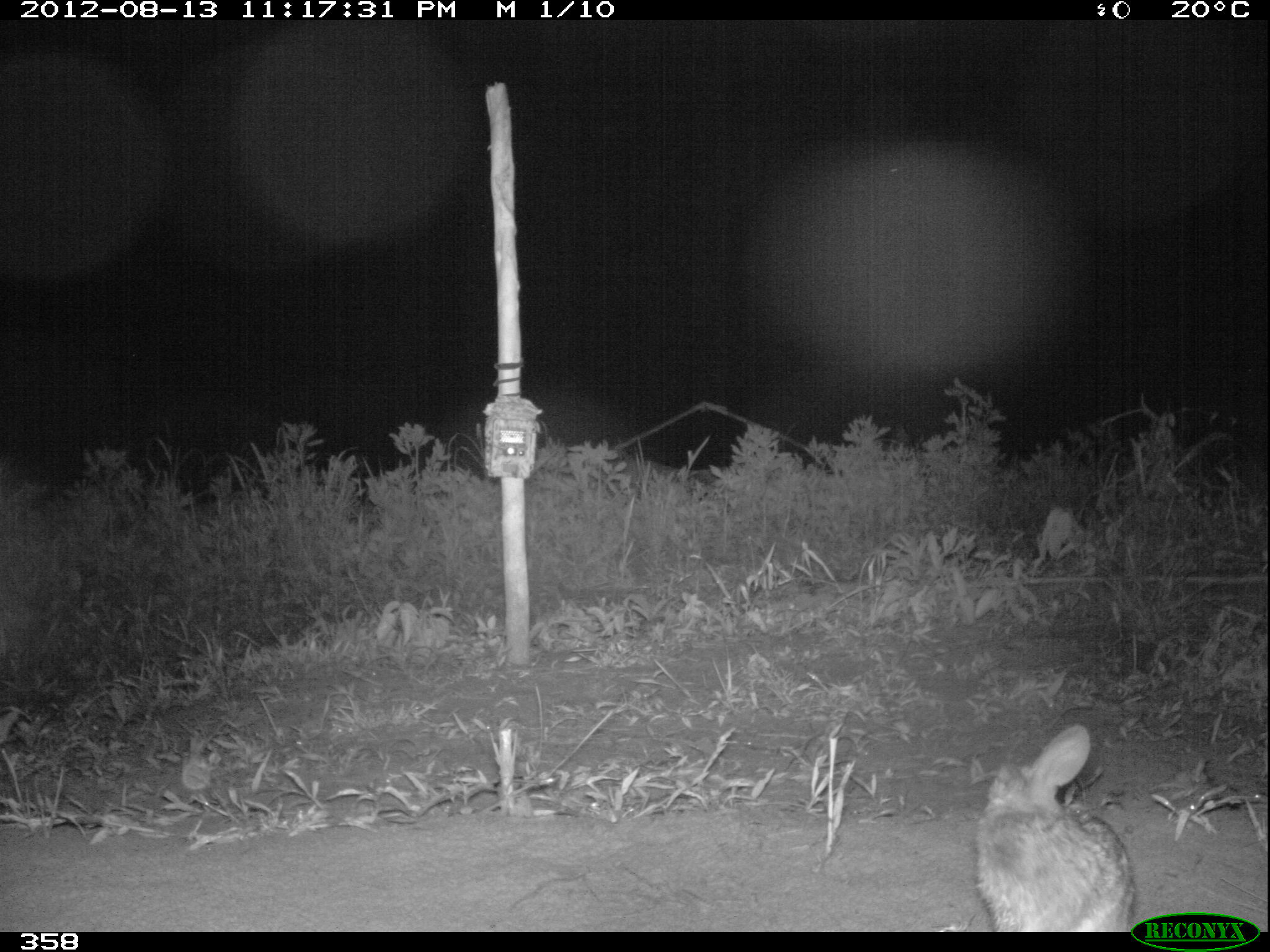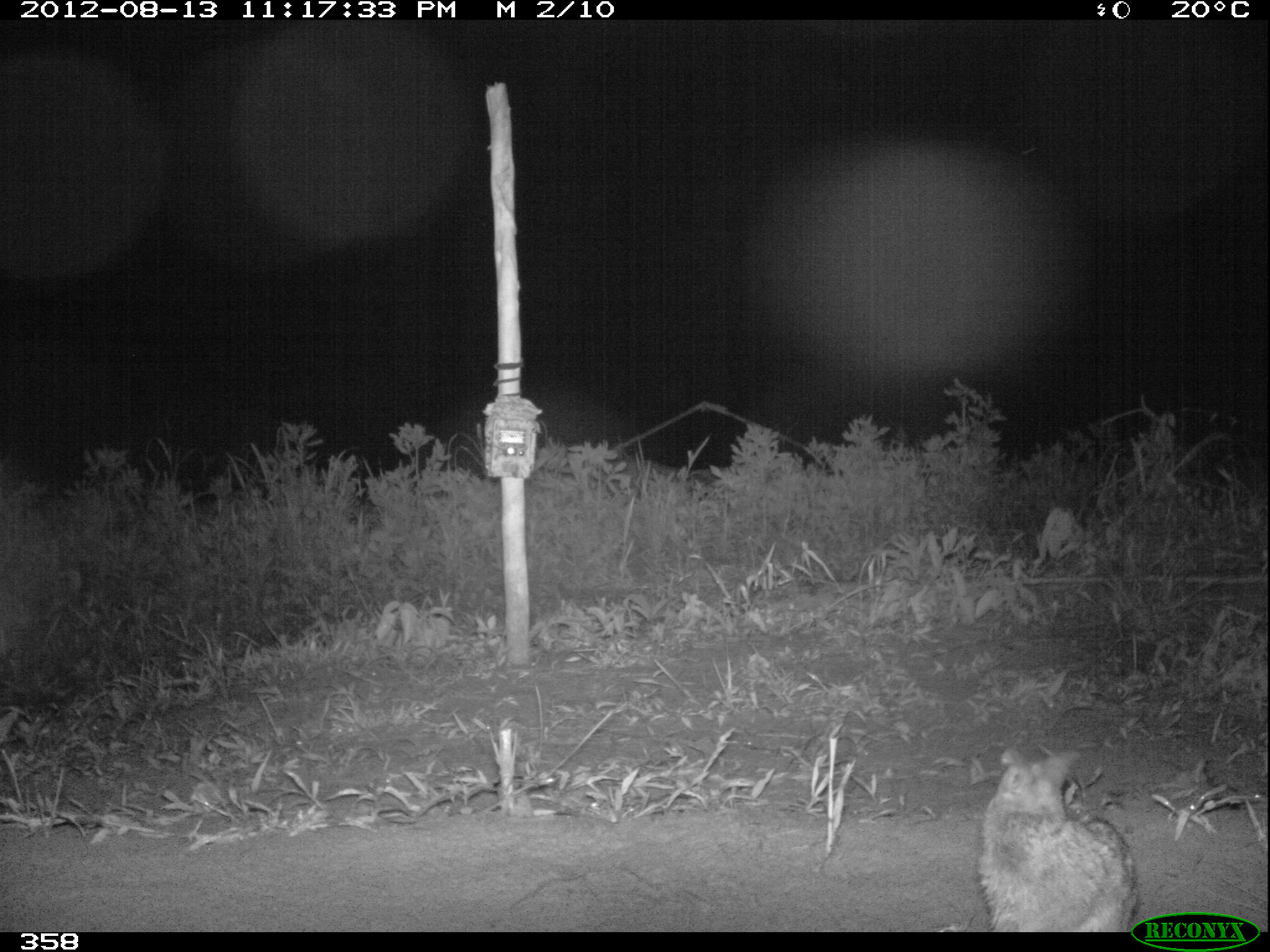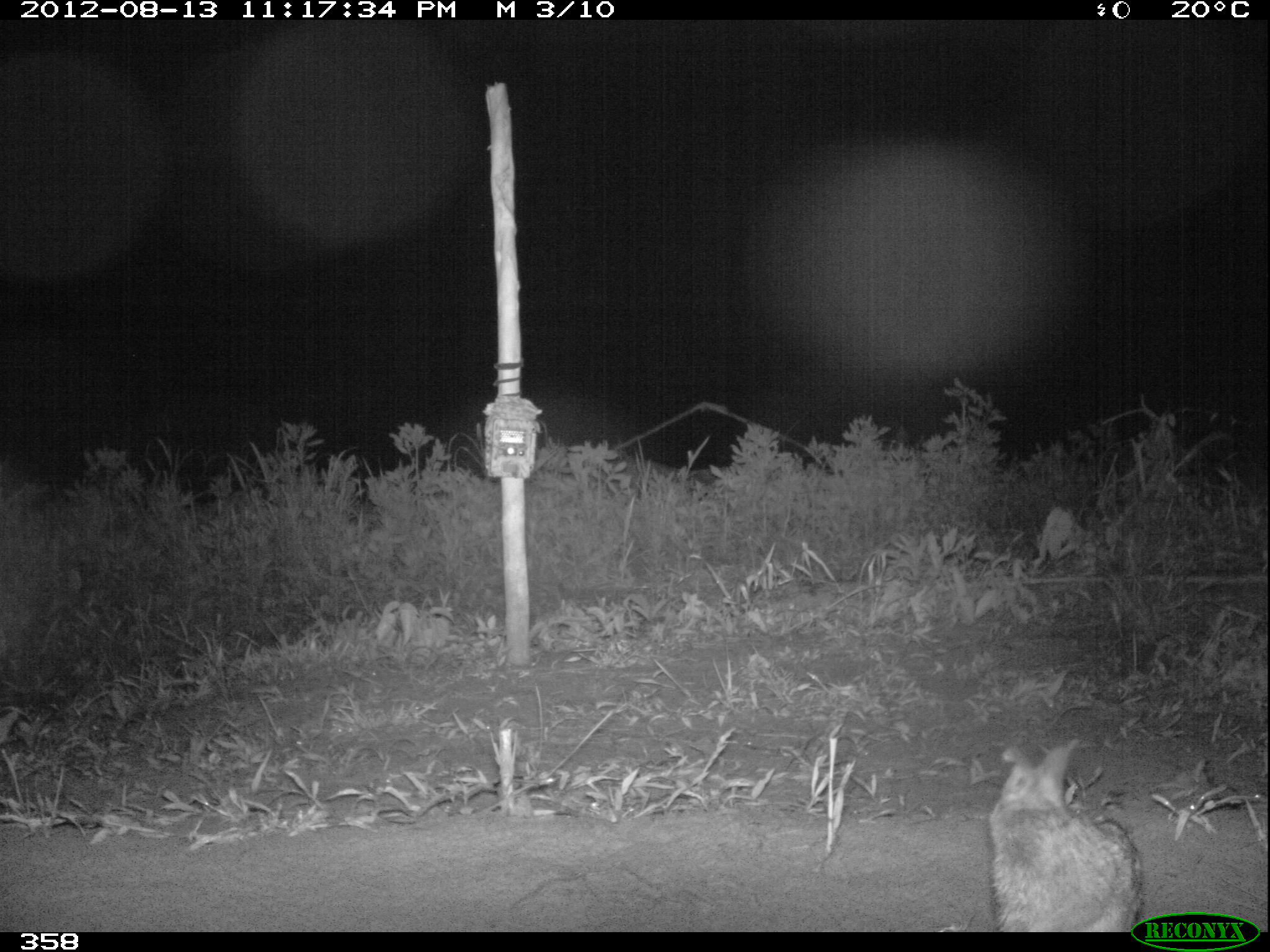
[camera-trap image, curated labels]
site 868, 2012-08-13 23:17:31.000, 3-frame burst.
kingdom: Animalia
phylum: Chordata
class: Mammalia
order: Lagomorpha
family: Leporidae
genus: Sylvilagus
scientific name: Sylvilagus brasiliensis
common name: tapeti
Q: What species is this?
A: Sylvilagus brasiliensis (tapeti).